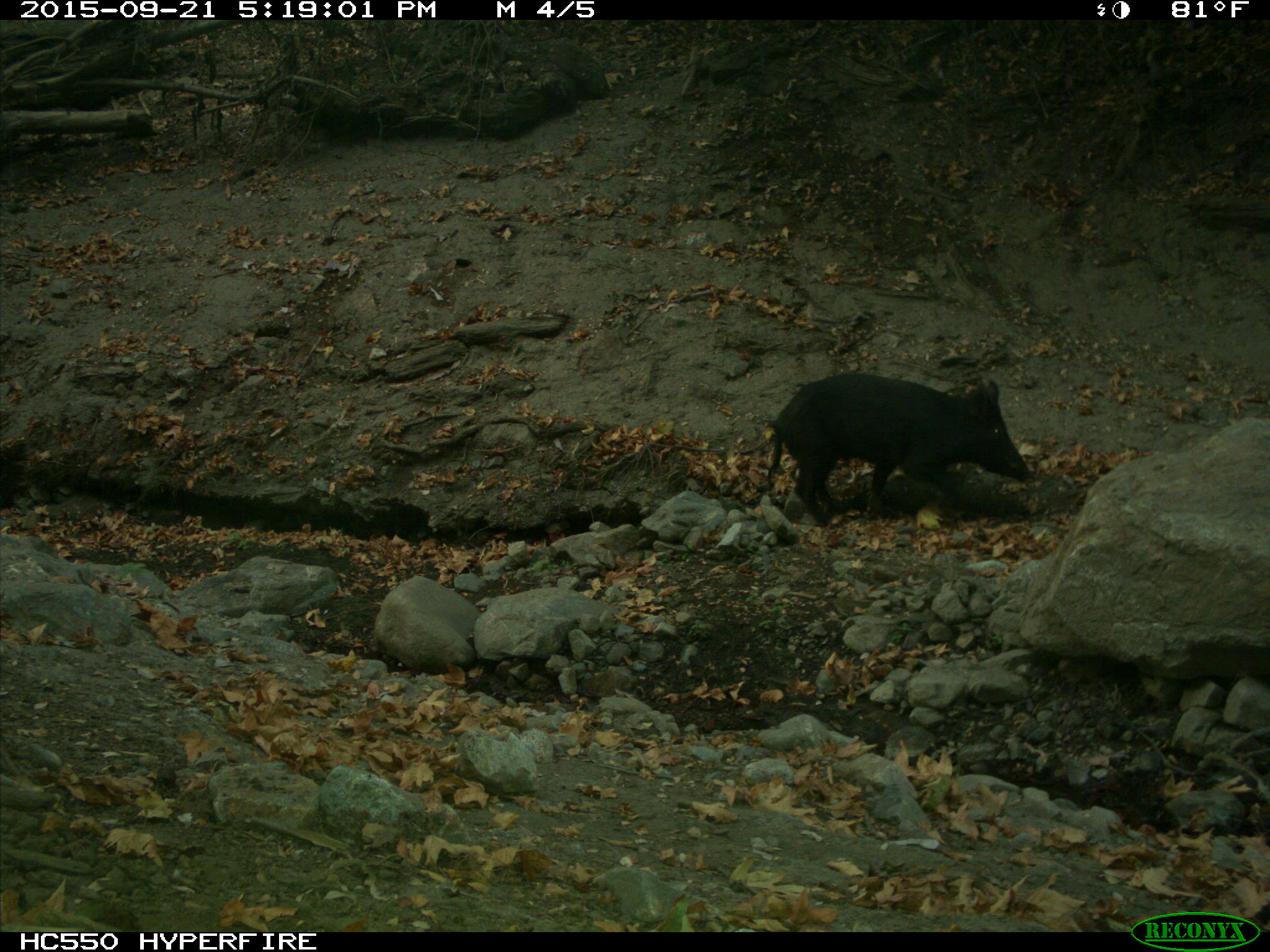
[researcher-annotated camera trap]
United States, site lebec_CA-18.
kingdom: Animalia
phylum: Chordata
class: Mammalia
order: Artiodactyla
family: Suidae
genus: Sus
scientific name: Sus scrofa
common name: wild boar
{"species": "Sus scrofa (wild boar)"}